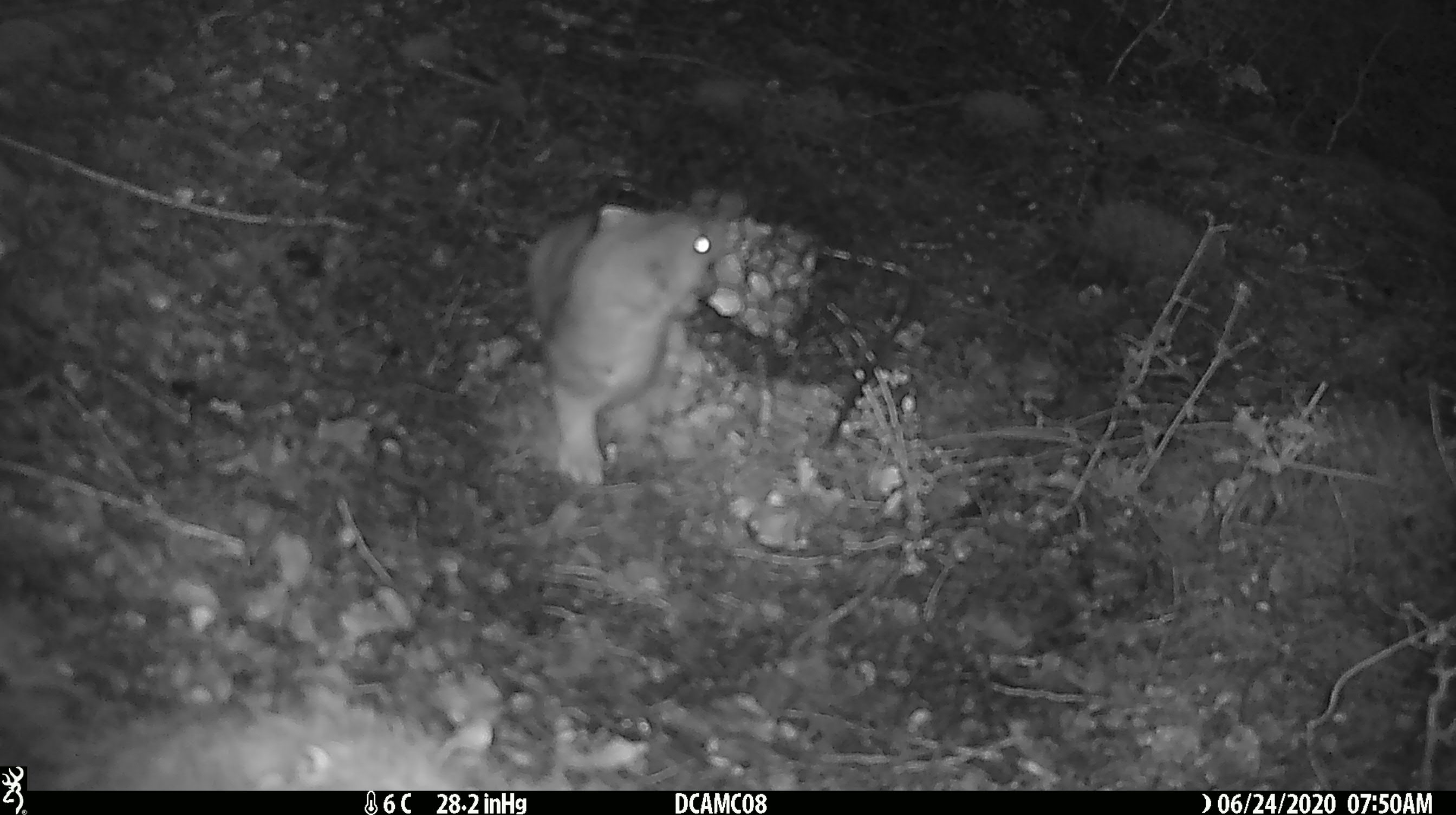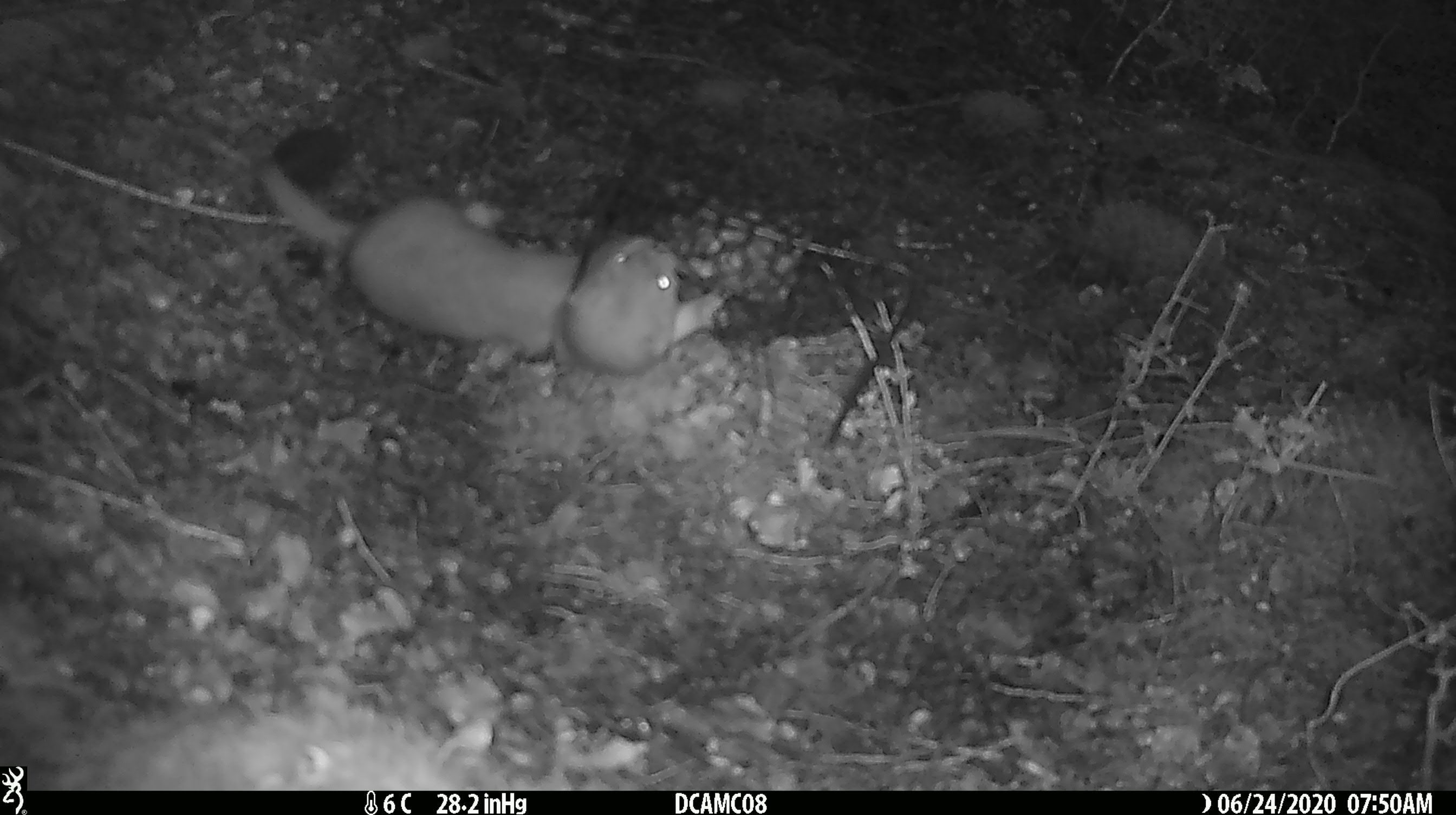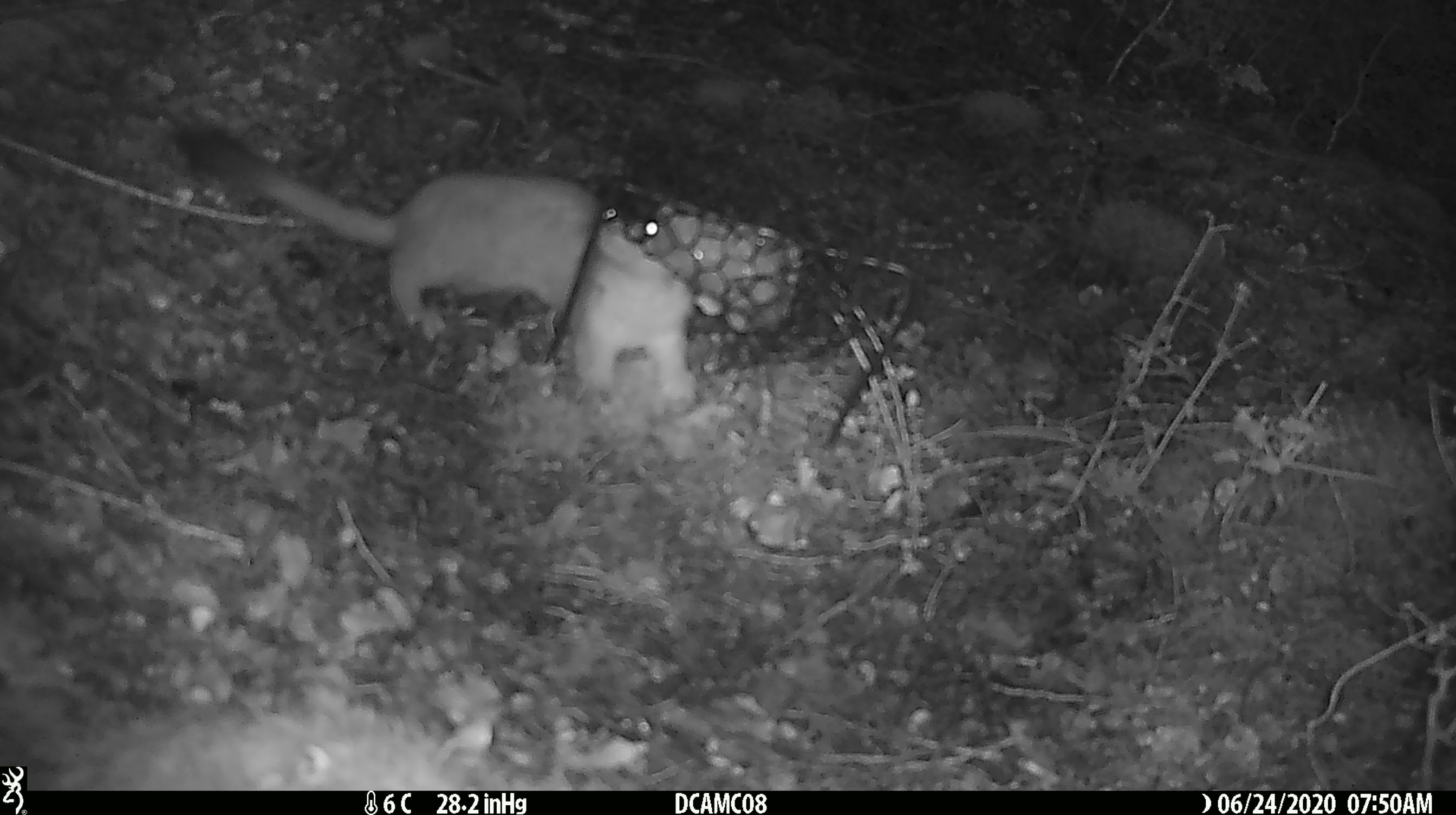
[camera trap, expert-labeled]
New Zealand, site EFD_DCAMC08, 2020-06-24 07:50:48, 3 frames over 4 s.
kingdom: Animalia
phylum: Chordata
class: Mammalia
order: Carnivora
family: Mustelidae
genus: Mustela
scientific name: Mustela erminea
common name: stoat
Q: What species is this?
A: Stoat (Mustela erminea).